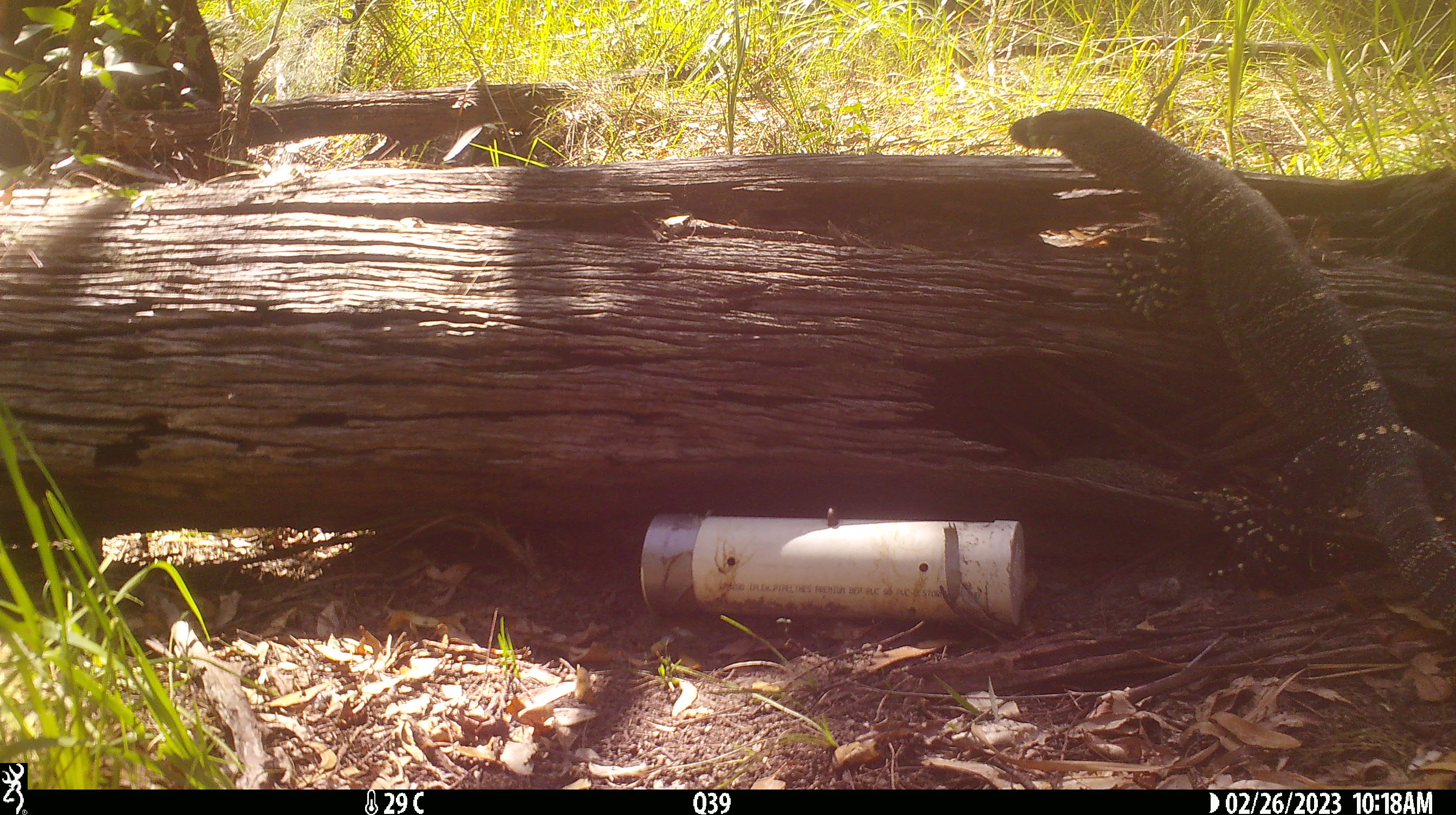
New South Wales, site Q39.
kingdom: Animalia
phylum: Chordata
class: Reptilia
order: Squamata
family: Varanidae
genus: Varanus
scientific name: Varanus varius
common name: lace monitor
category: goanna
Goanna (lace monitor) (Varanus varius).